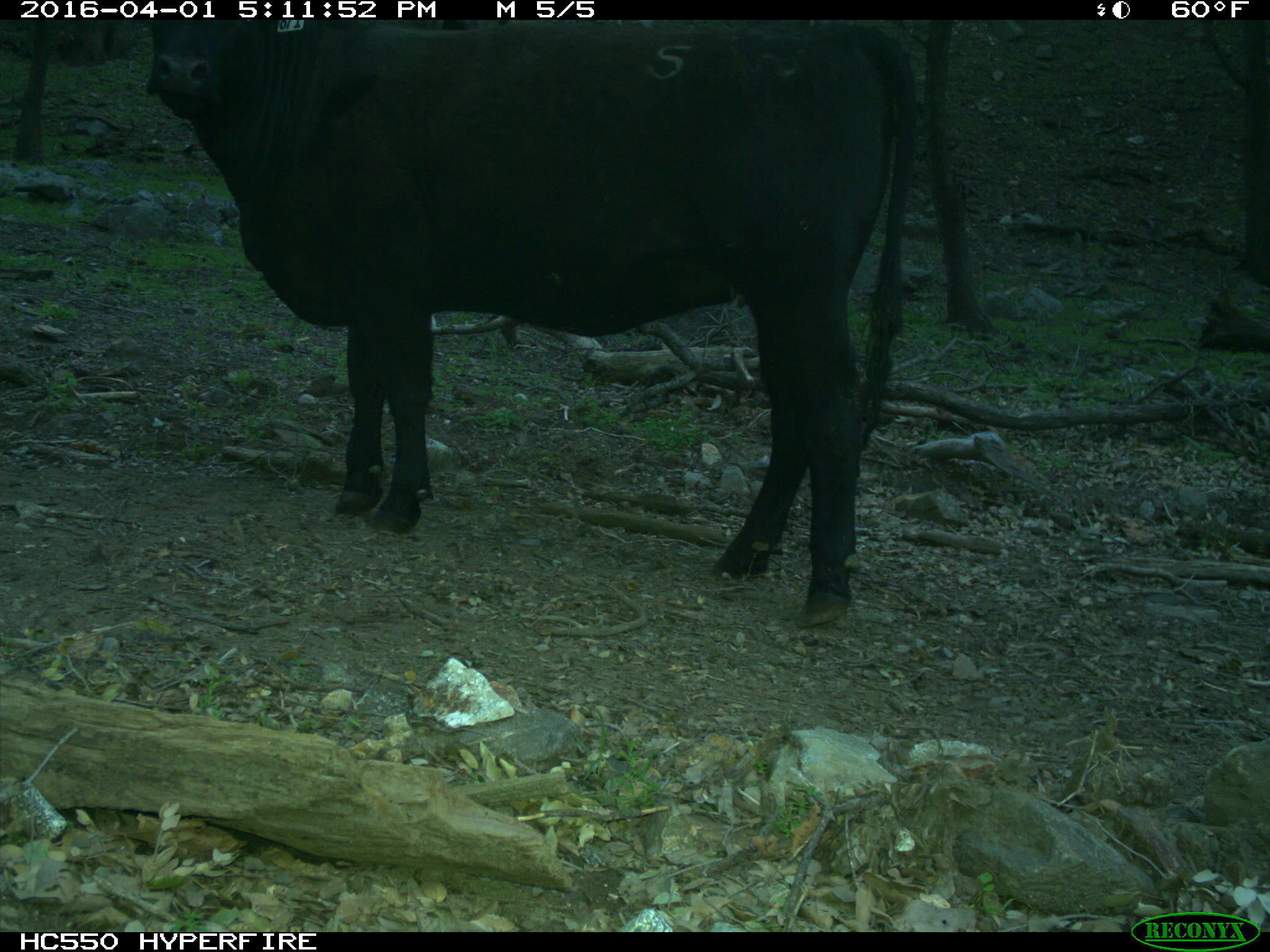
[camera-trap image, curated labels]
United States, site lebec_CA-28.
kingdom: Animalia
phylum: Chordata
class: Mammalia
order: Artiodactyla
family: Bovidae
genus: Bos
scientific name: Bos taurus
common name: domestic cow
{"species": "Bos taurus (domestic cow)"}